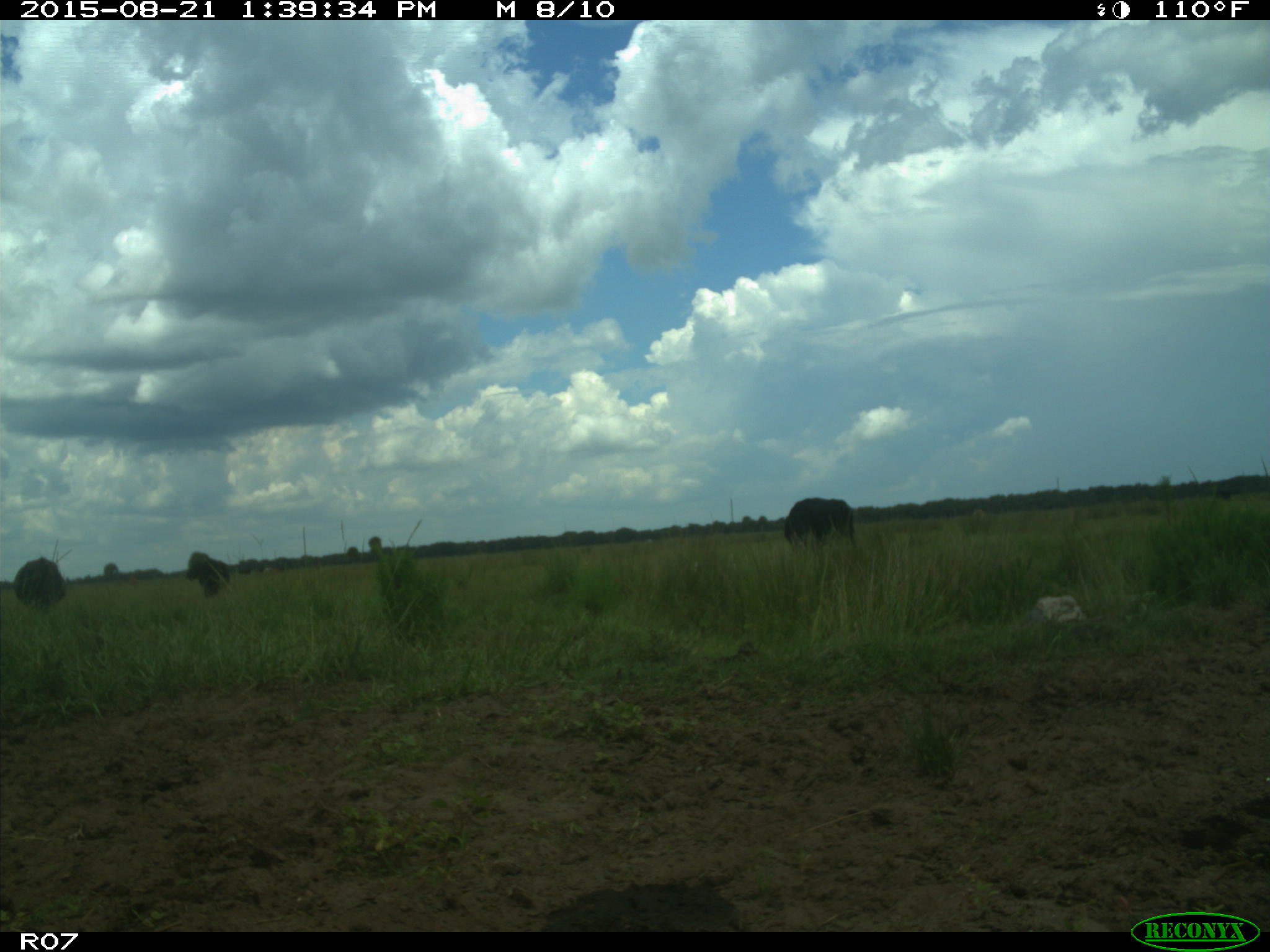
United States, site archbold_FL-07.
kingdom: Animalia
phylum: Chordata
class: Mammalia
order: Artiodactyla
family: Bovidae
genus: Bos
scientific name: Bos taurus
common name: domestic cow